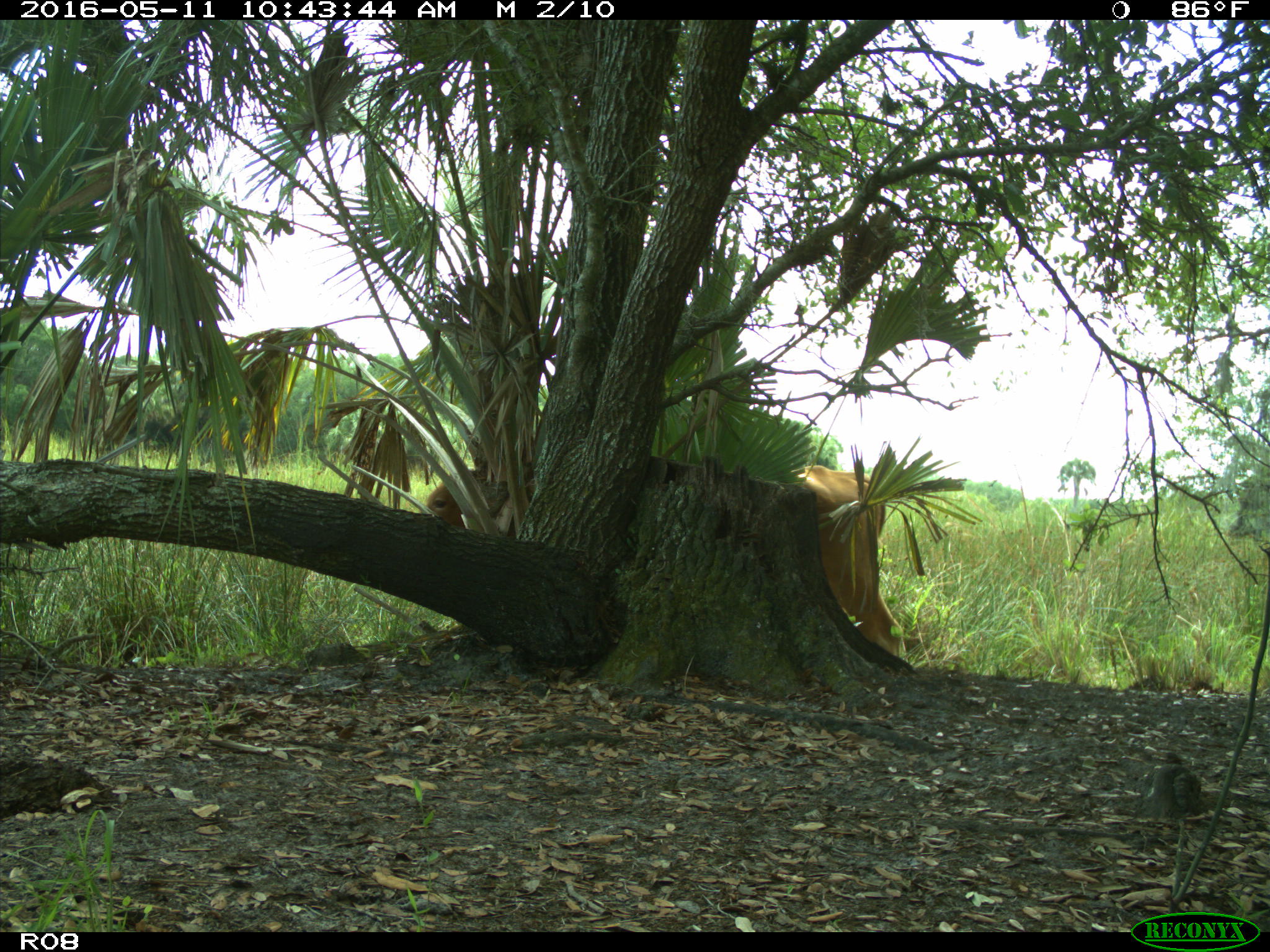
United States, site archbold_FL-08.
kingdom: Animalia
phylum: Chordata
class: Mammalia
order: Artiodactyla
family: Bovidae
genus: Bos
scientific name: Bos taurus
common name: domestic cow